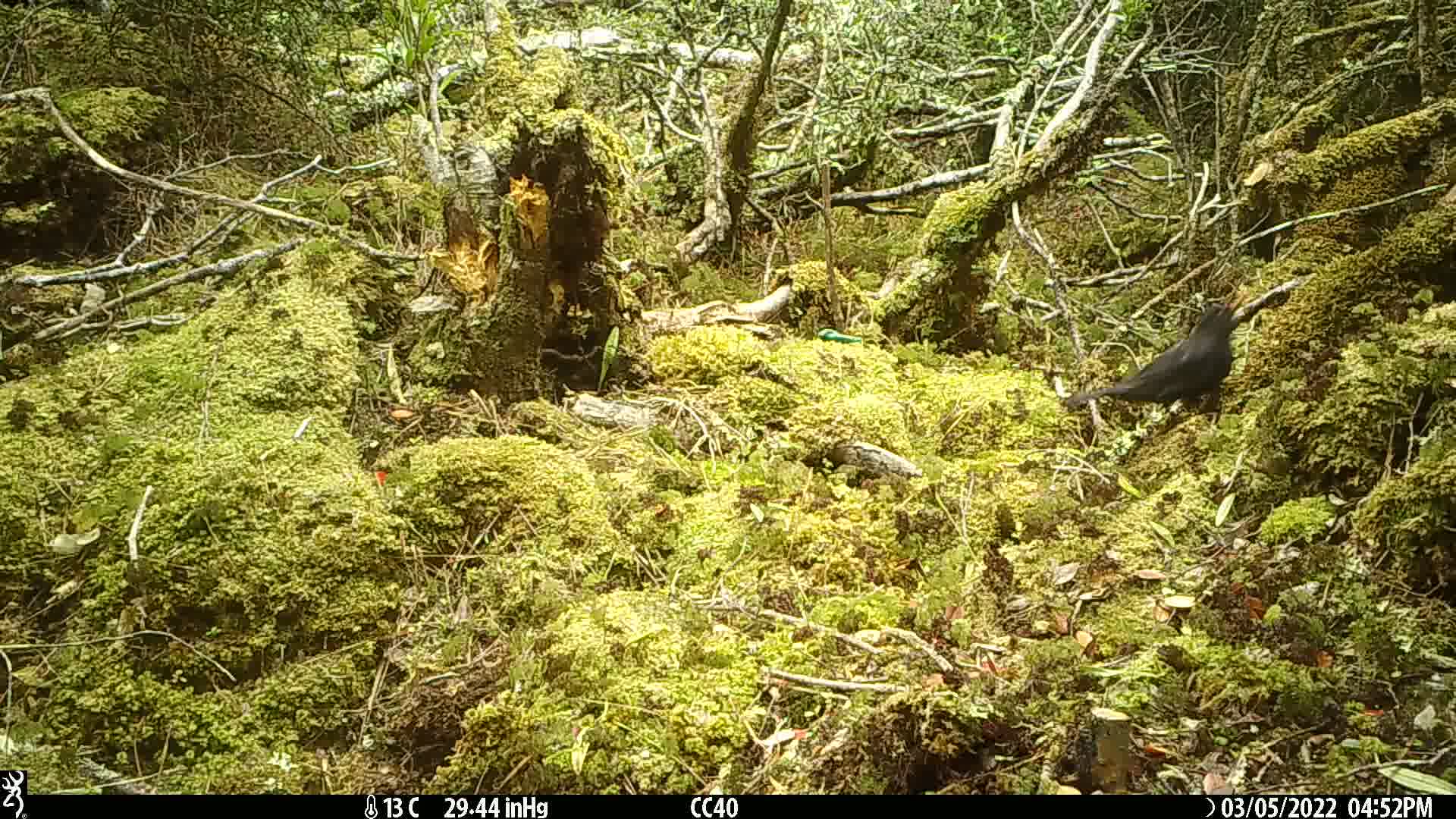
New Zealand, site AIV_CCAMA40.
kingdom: Animalia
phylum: Chordata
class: Aves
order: Passeriformes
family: Turdidae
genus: Turdus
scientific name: Turdus merula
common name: eurasian blackbird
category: blackbird